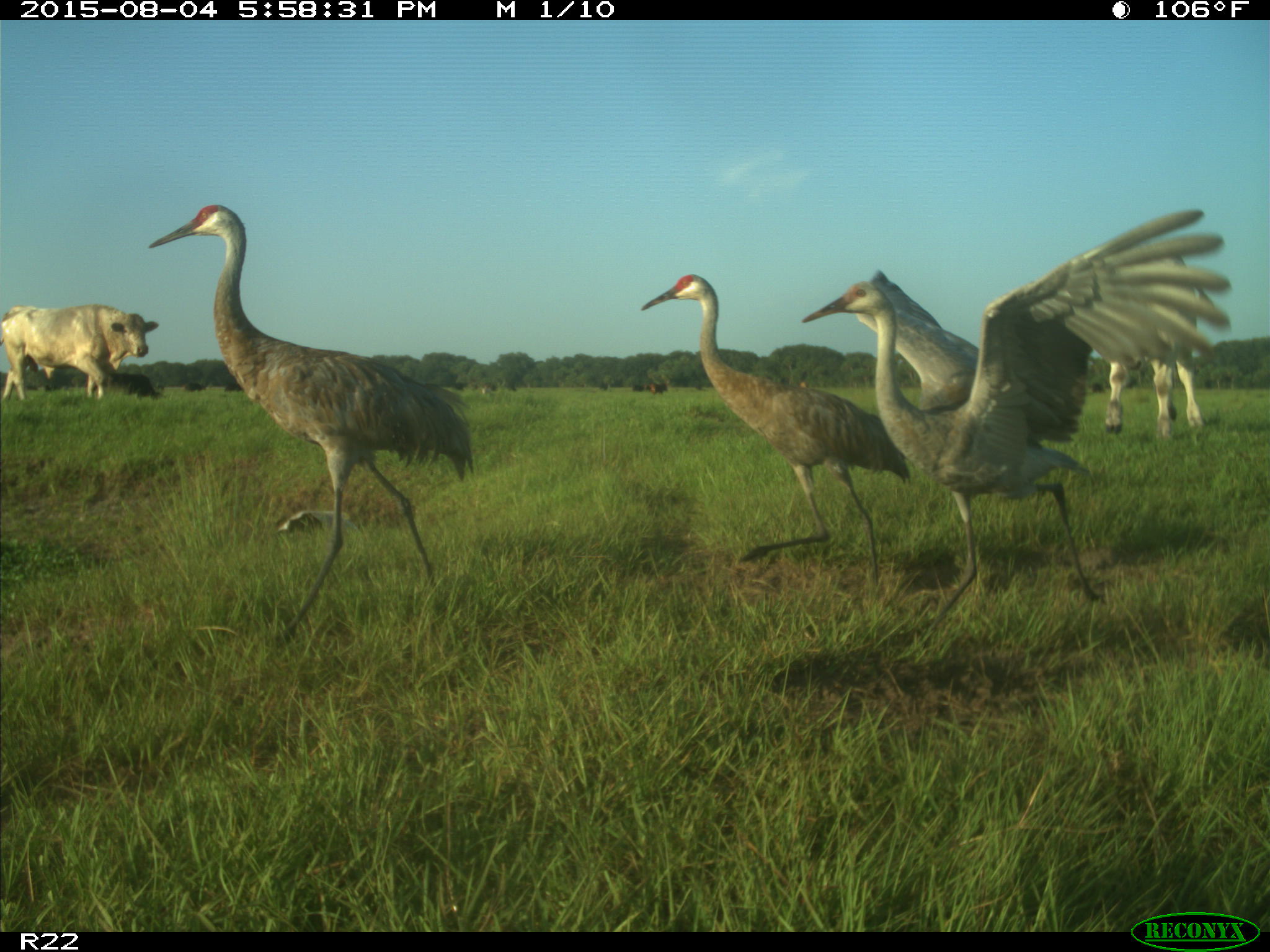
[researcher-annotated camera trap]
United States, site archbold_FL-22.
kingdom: Animalia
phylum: Chordata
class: Mammalia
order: Artiodactyla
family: Bovidae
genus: Bos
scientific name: Bos taurus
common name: domestic cow